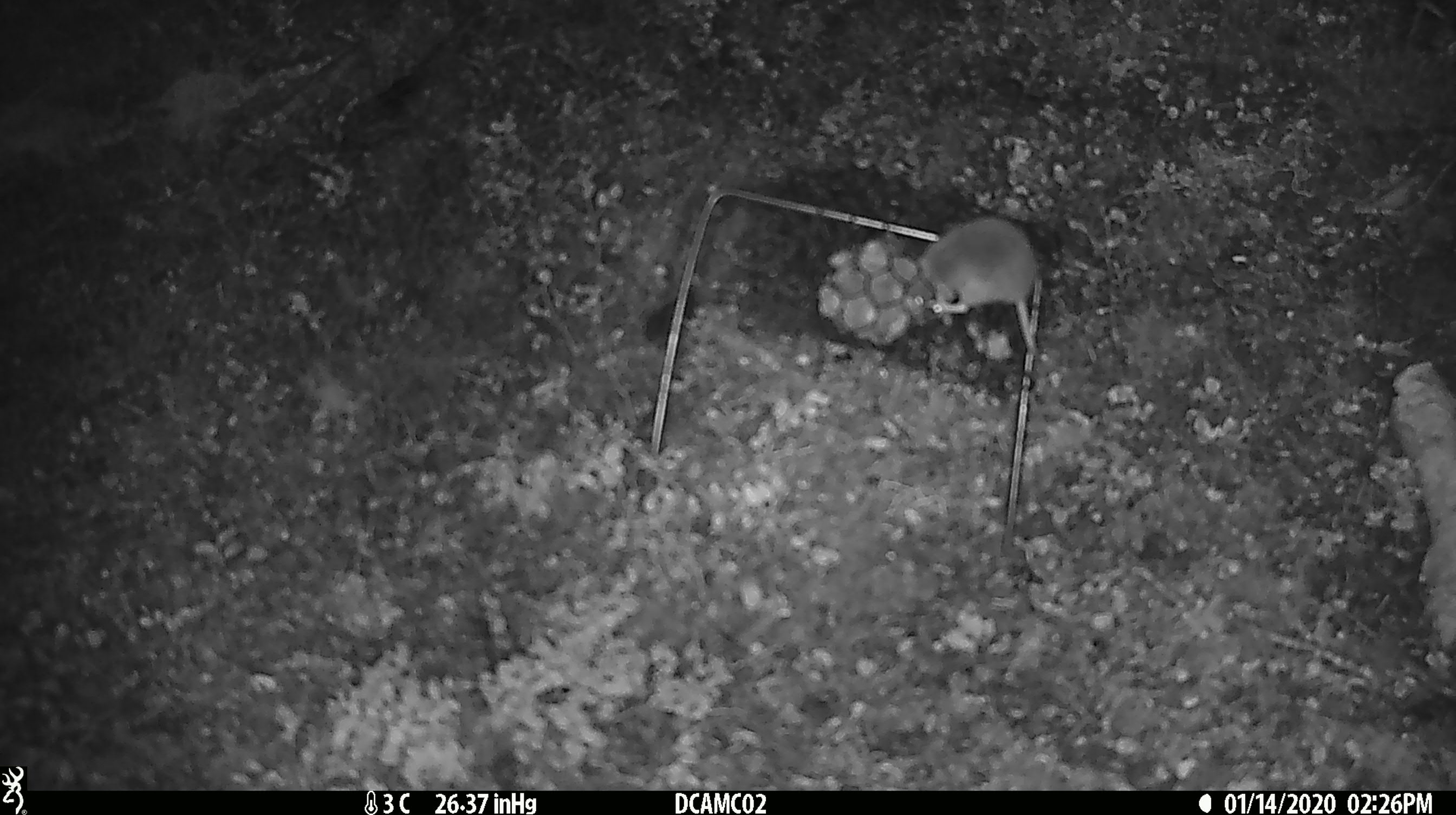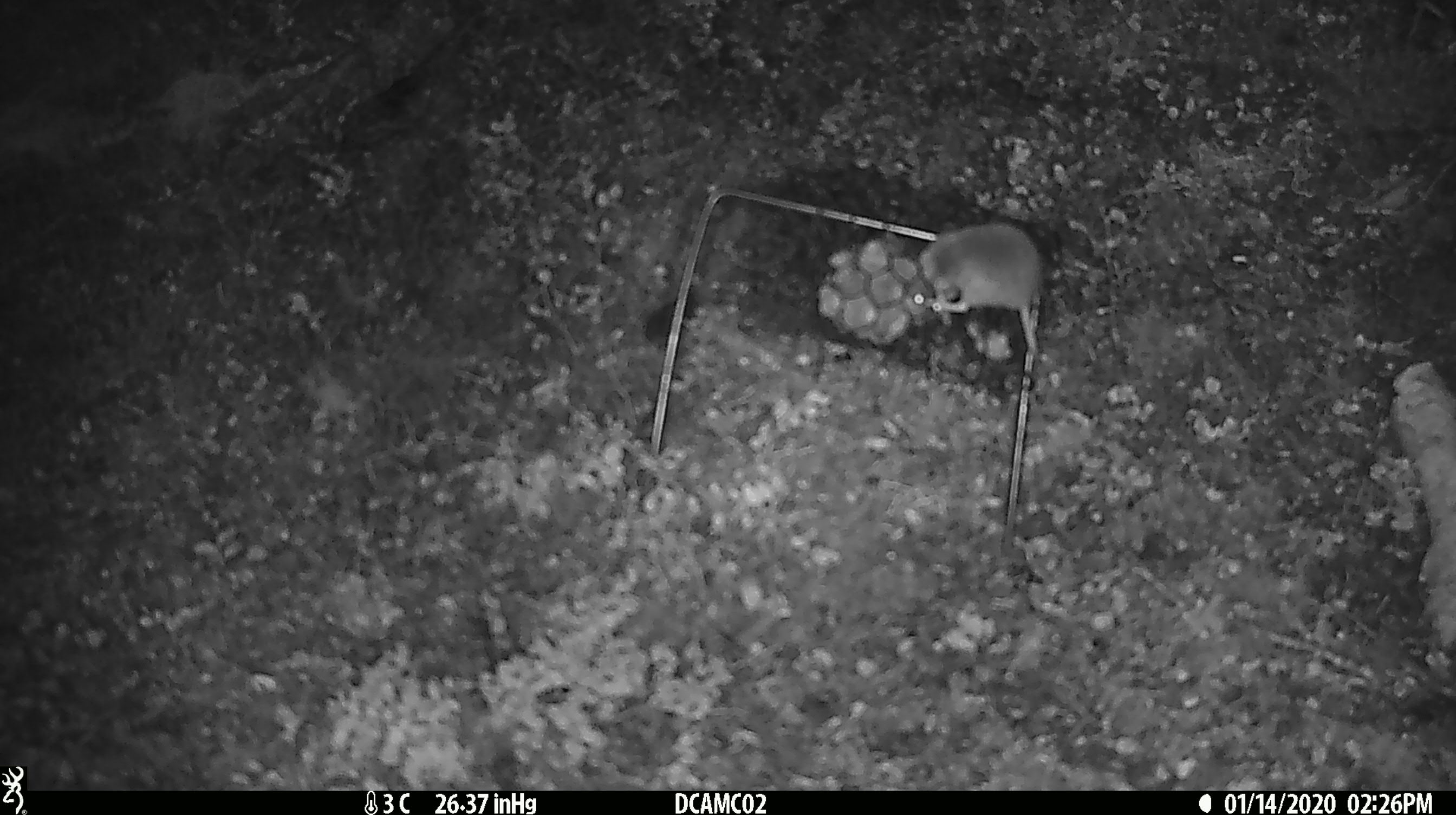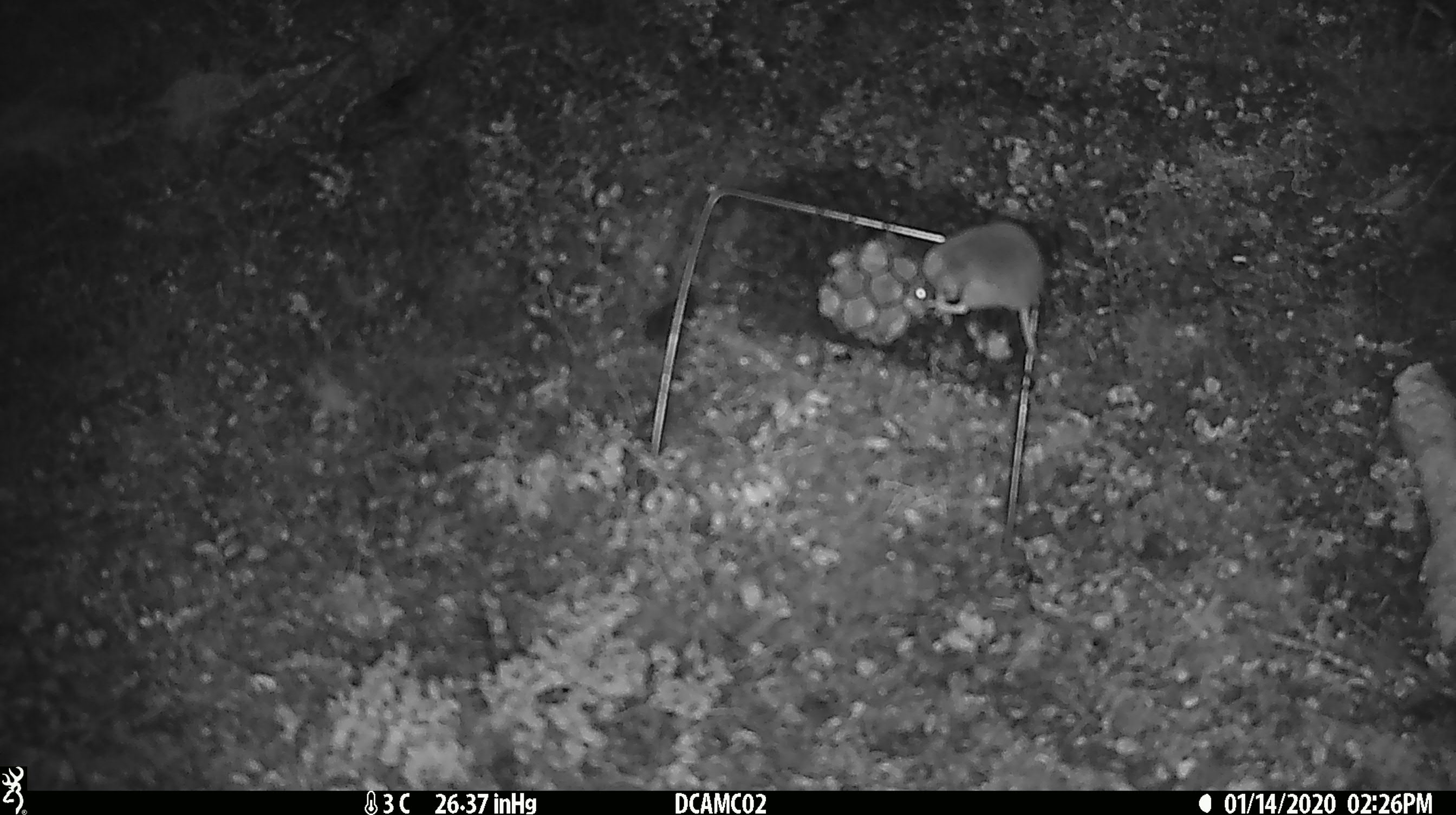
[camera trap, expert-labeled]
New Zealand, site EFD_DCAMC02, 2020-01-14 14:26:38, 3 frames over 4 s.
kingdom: Animalia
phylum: Chordata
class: Mammalia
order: Rodentia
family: Muridae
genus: Mus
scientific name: Mus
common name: mouse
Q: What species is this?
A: Mouse (Mus).